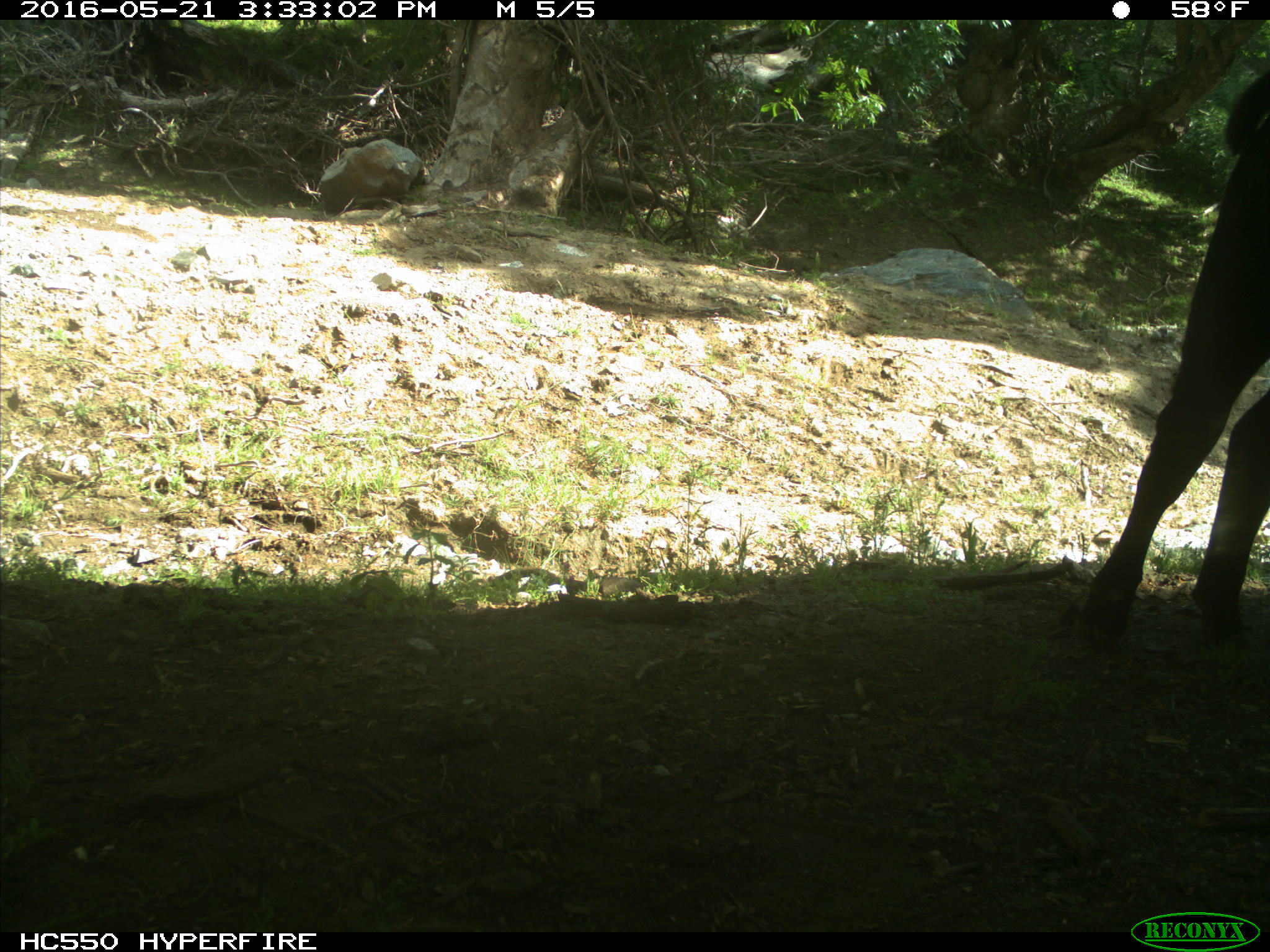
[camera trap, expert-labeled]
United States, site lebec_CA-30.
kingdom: Animalia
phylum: Chordata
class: Mammalia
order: Artiodactyla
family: Bovidae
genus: Bos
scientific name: Bos taurus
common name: domestic cow